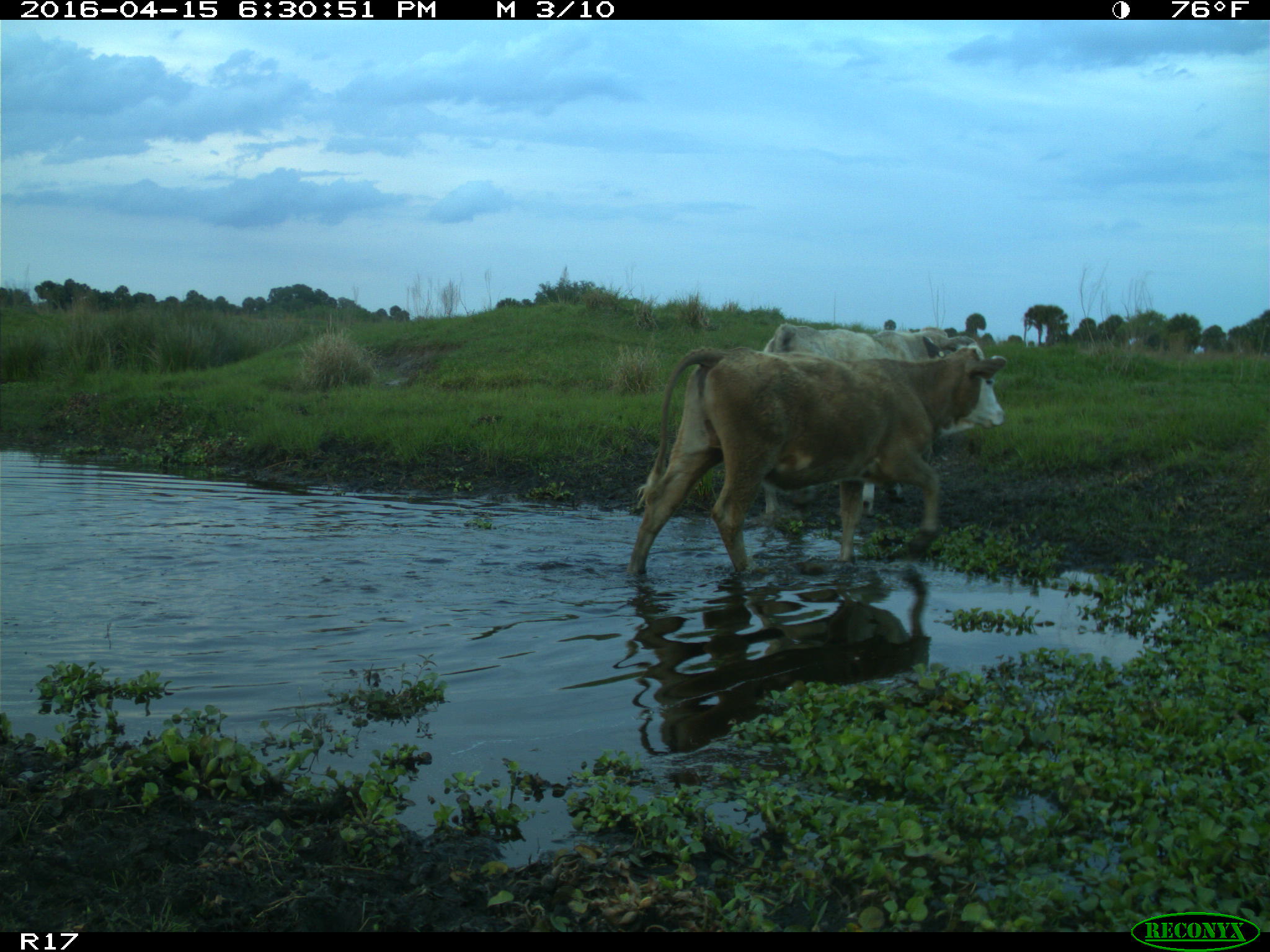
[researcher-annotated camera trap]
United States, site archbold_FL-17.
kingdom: Animalia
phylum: Chordata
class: Mammalia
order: Artiodactyla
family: Bovidae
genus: Bos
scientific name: Bos taurus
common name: domestic cow